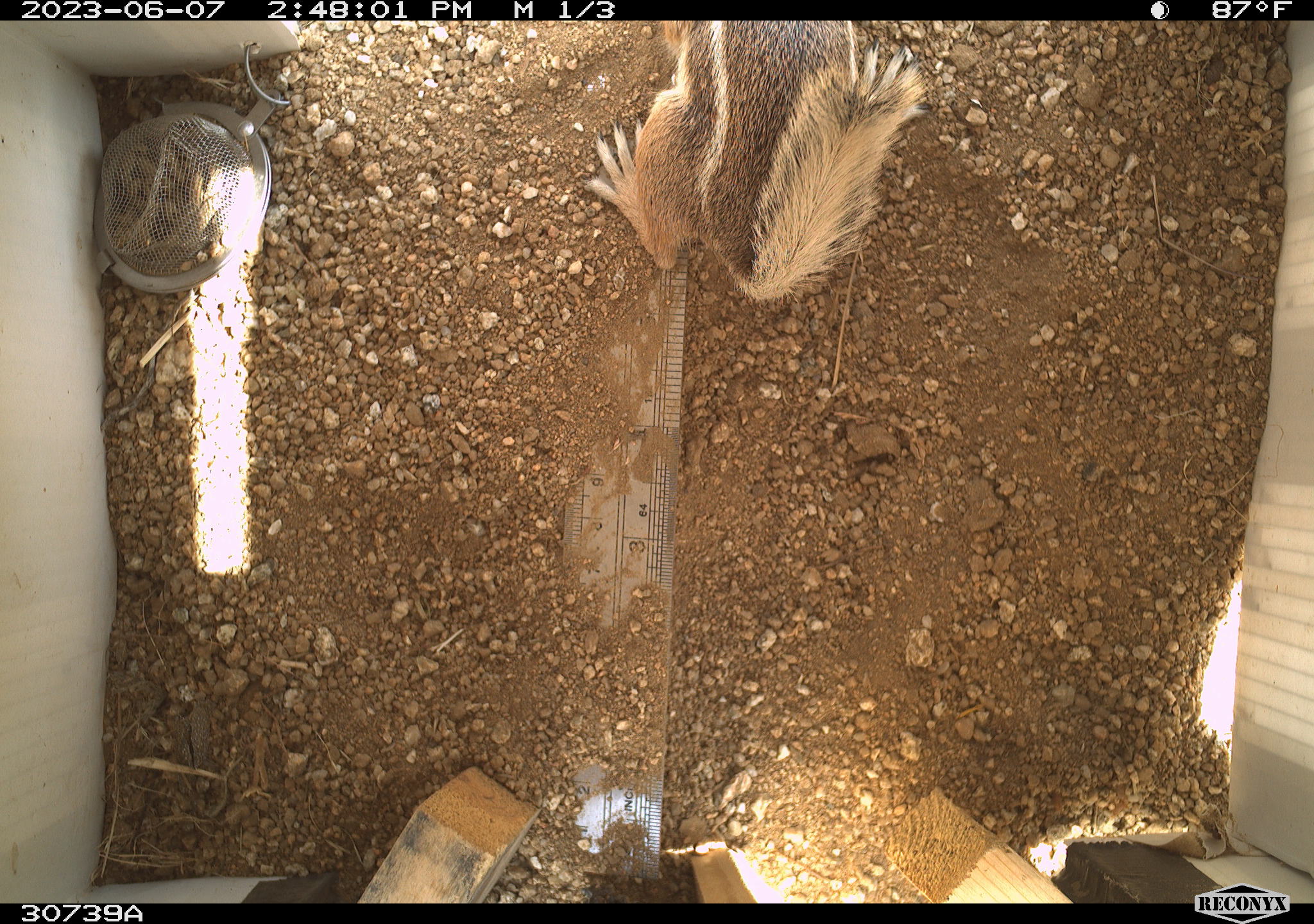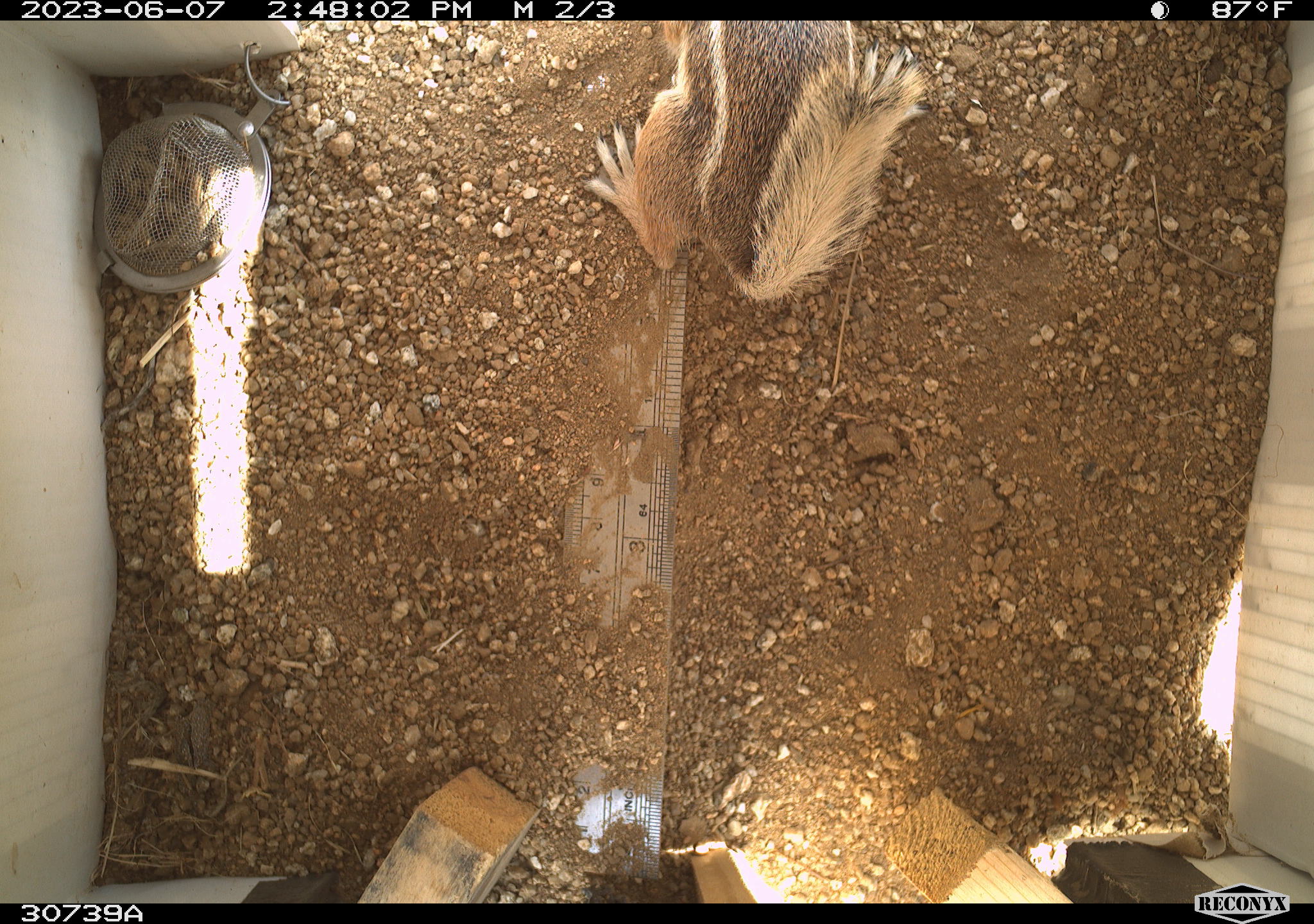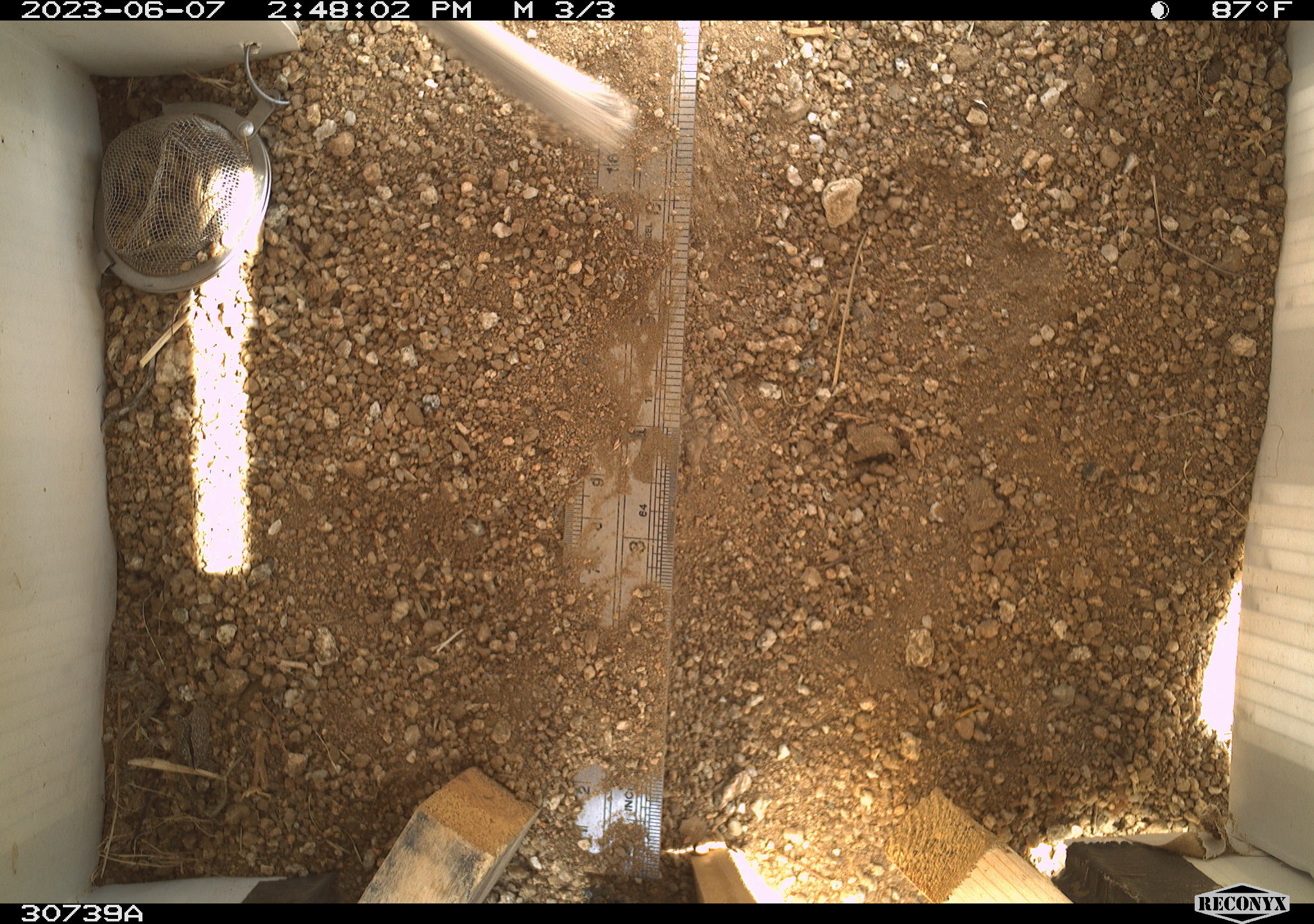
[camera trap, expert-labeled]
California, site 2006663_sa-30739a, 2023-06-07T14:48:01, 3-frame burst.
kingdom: Animalia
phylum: Chordata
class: Mammalia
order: Rodentia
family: Sciuridae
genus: Ammospermophilus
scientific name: Ammospermophilus leucurus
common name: white-tailed antelope squirrel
White-tailed antelope squirrel (Ammospermophilus leucurus).